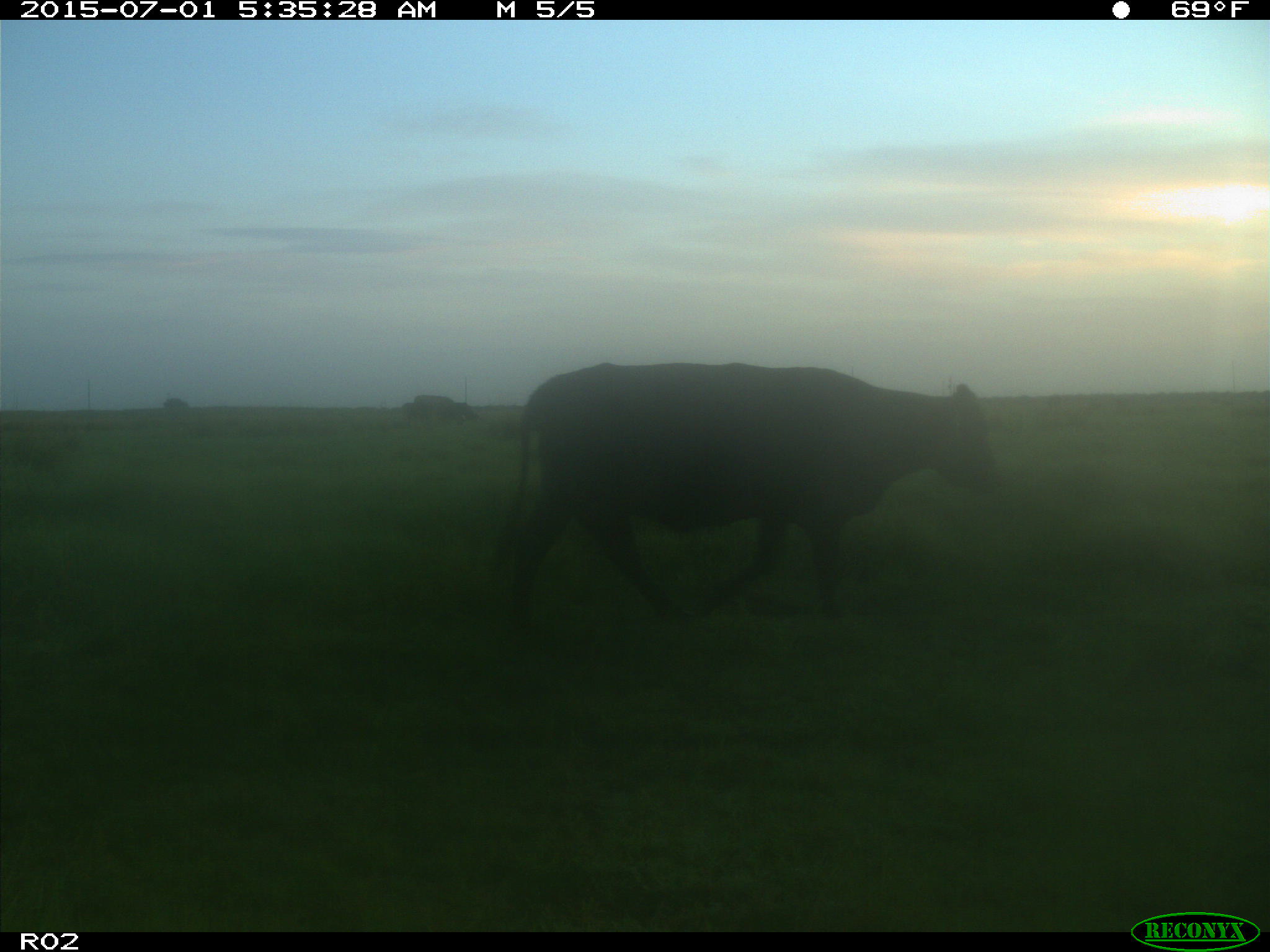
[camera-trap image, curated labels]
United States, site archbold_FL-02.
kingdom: Animalia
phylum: Chordata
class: Mammalia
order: Artiodactyla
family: Bovidae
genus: Bos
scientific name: Bos taurus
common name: domestic cow